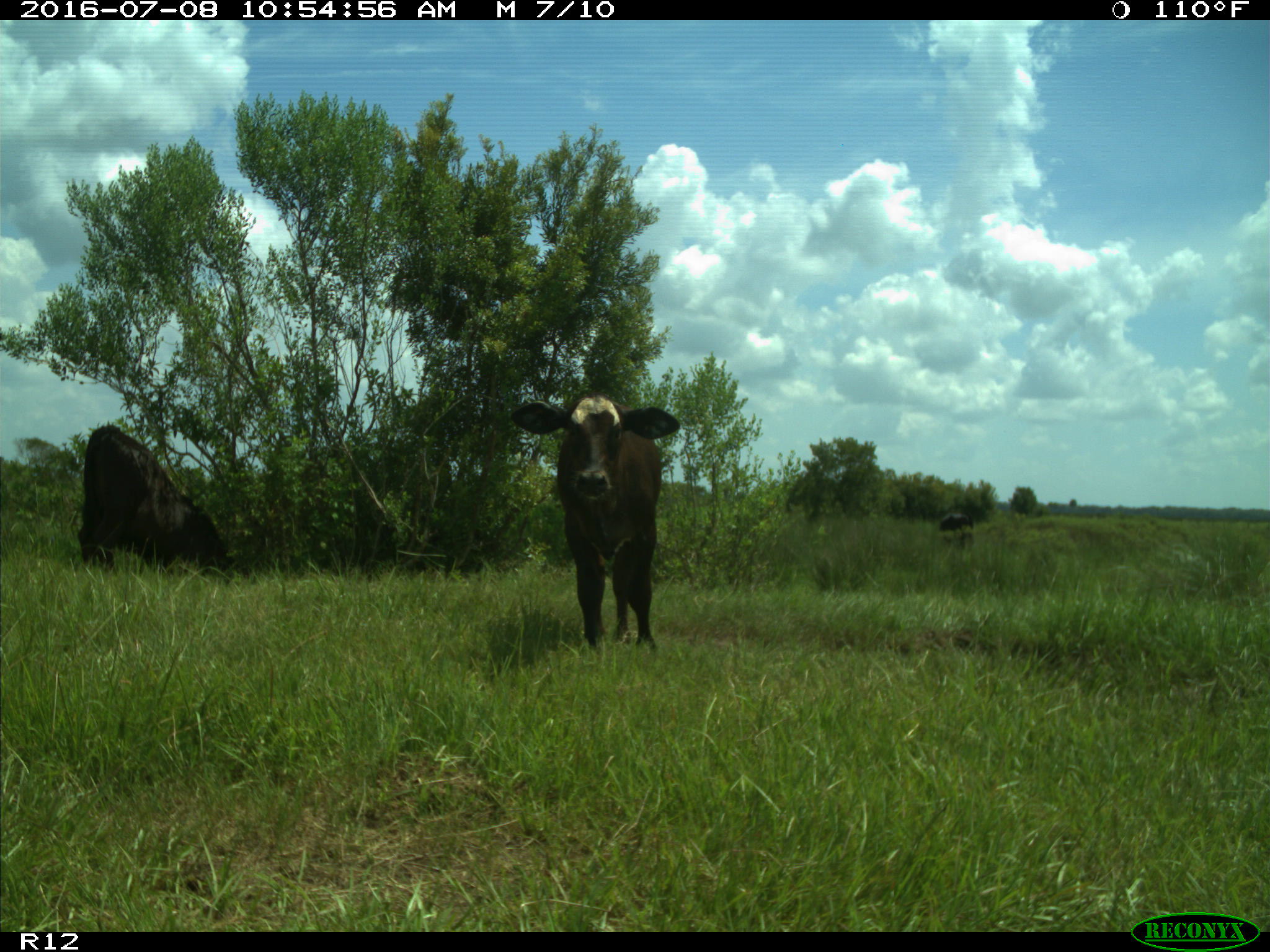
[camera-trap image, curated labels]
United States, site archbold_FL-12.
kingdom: Animalia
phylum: Chordata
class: Mammalia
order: Artiodactyla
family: Bovidae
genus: Bos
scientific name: Bos taurus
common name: domestic cow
Bos taurus (domestic cow).